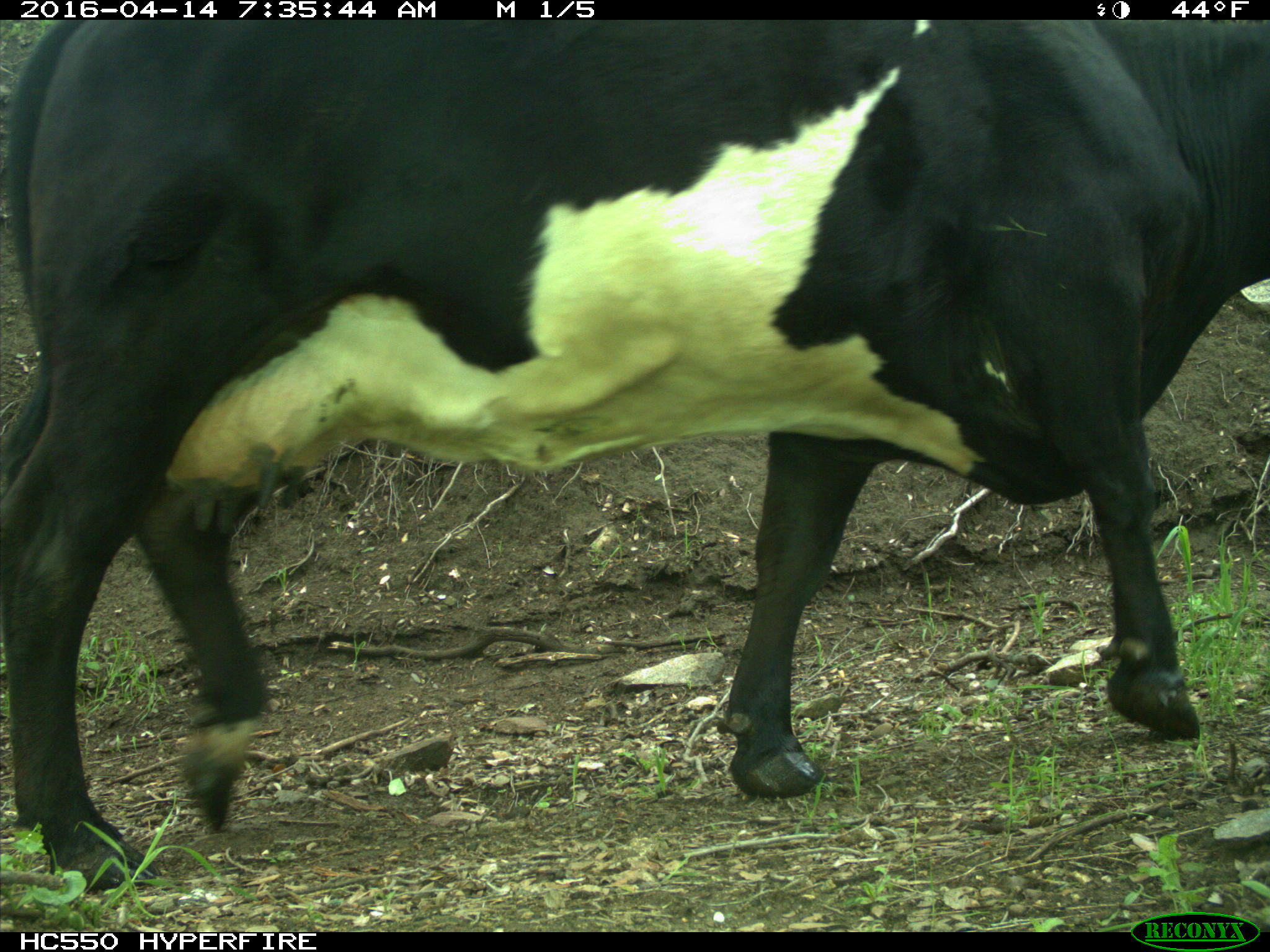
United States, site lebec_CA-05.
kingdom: Animalia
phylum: Chordata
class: Mammalia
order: Artiodactyla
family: Bovidae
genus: Bos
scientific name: Bos taurus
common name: domestic cow